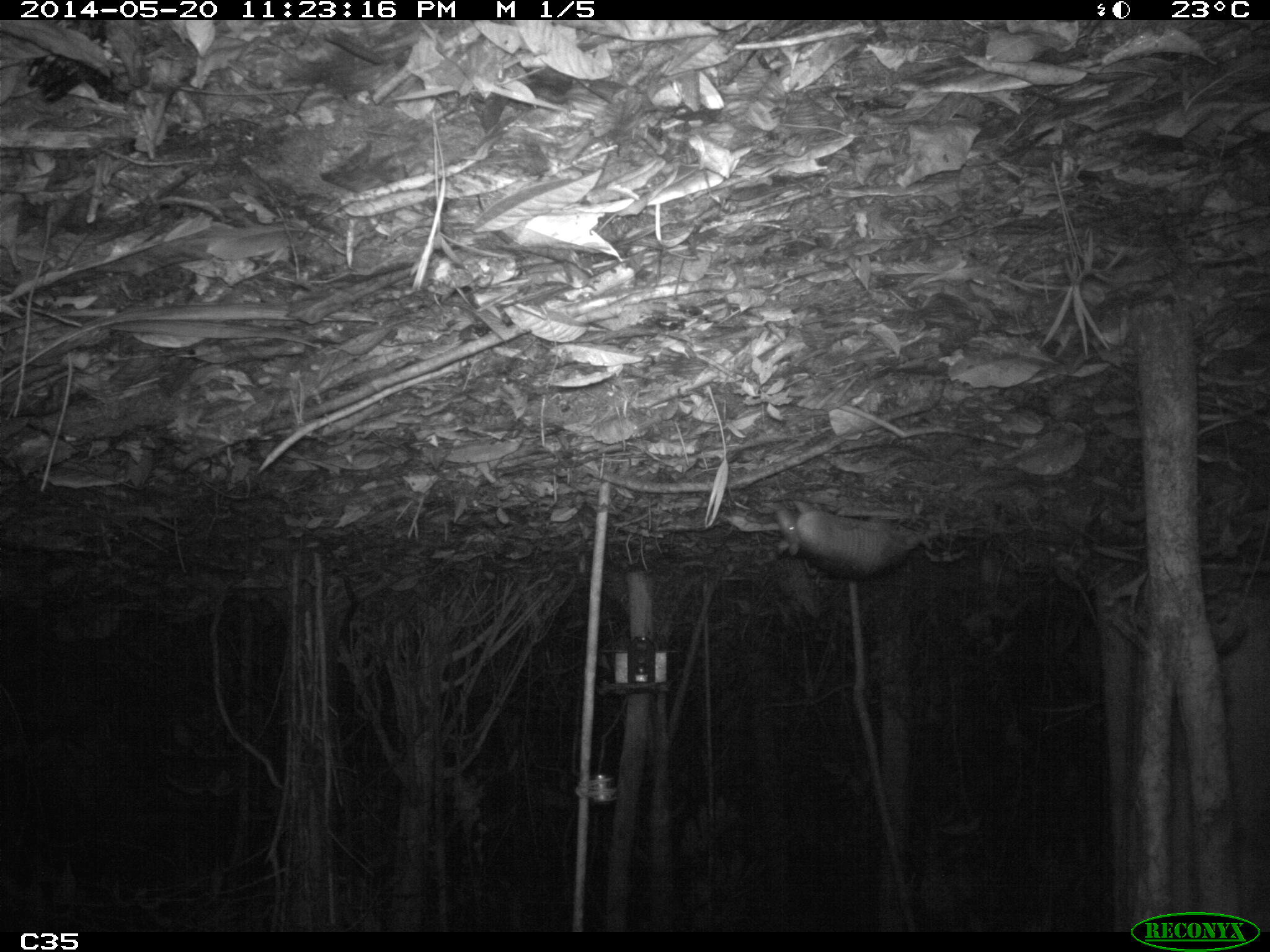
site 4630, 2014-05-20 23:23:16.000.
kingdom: Animalia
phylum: Chordata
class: Mammalia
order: Cingulata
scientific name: Cingulata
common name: armadillo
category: unknown armadillo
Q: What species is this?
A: Unknown armadillo (armadillo) (Cingulata).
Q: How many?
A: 1.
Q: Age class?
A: Adult.